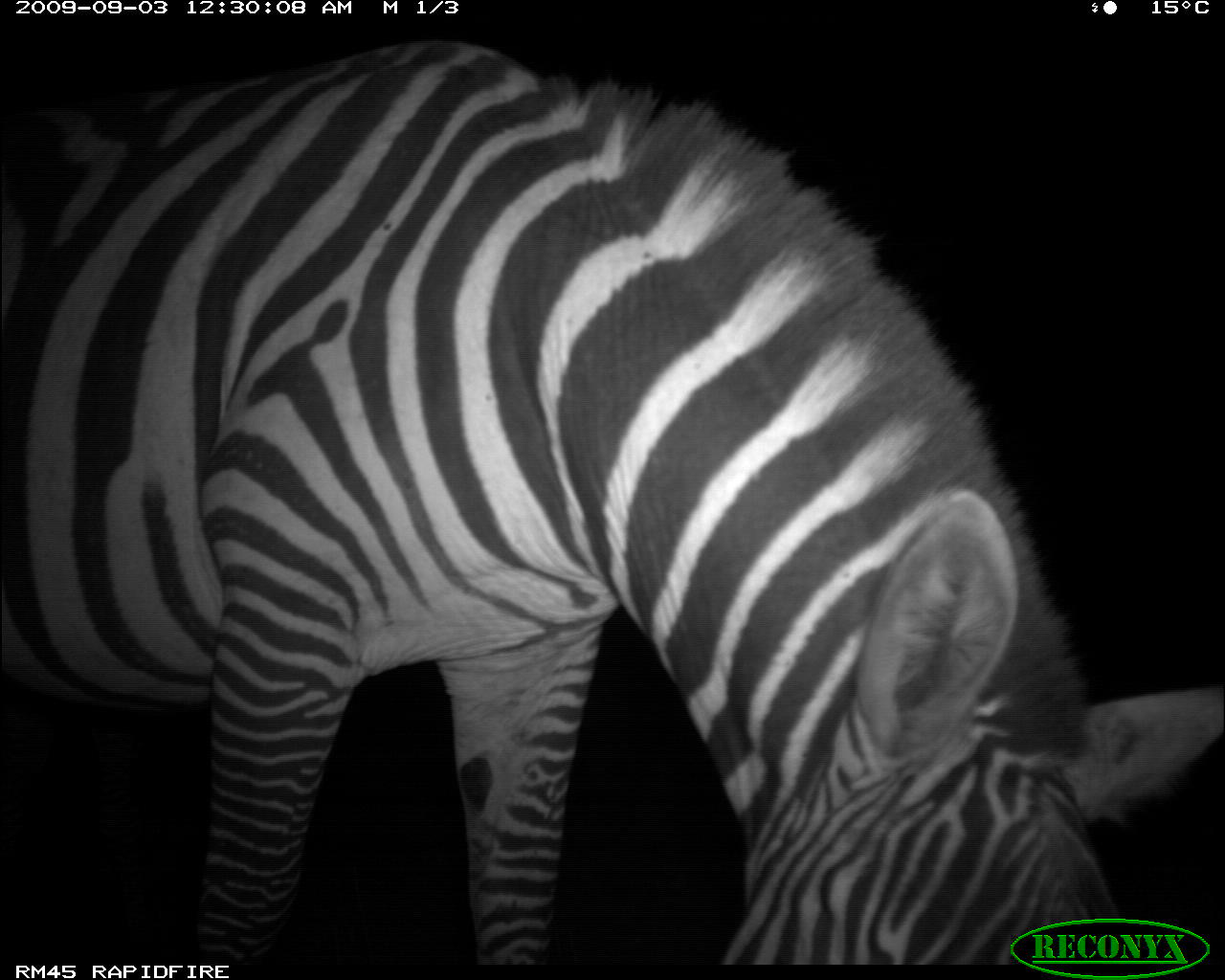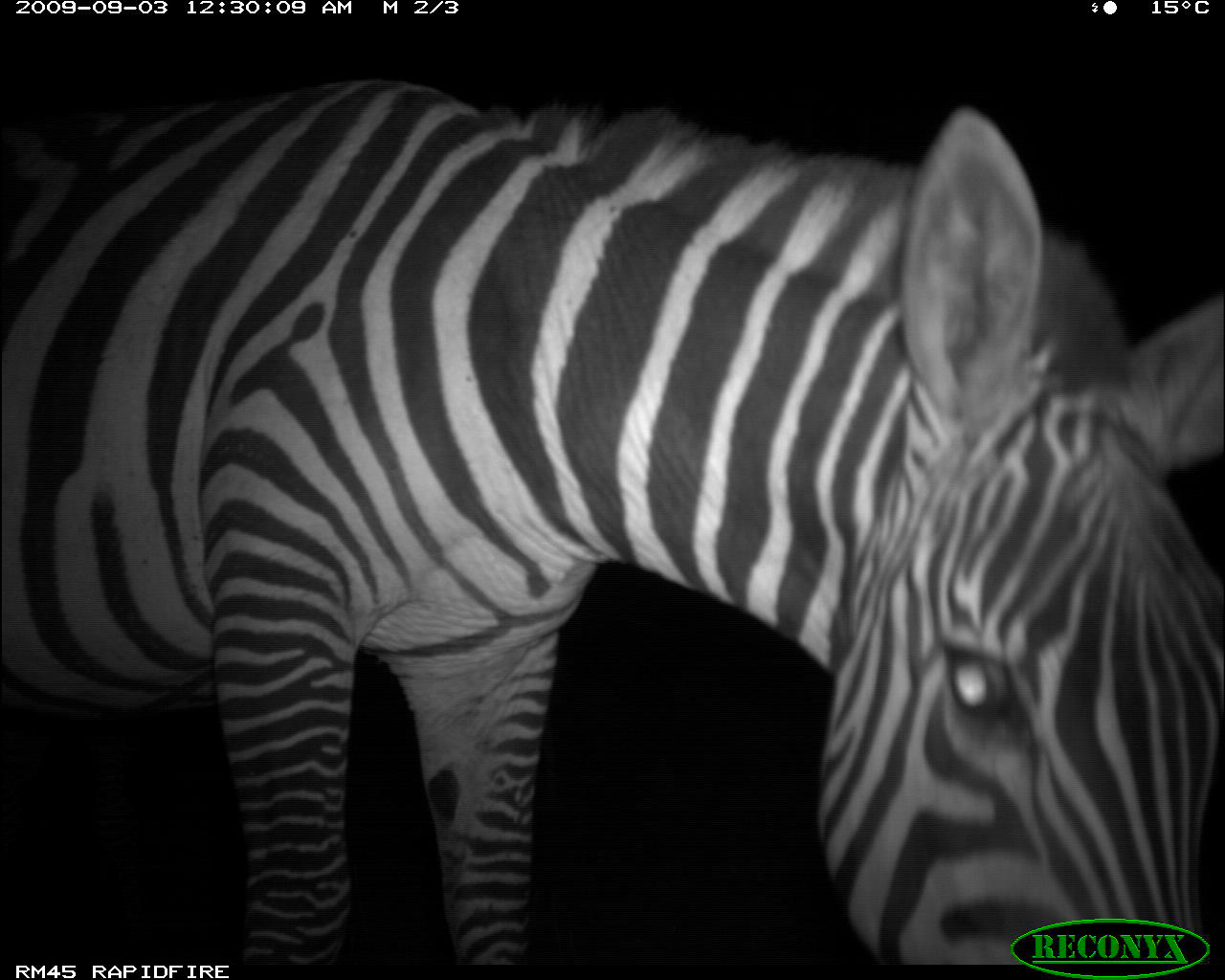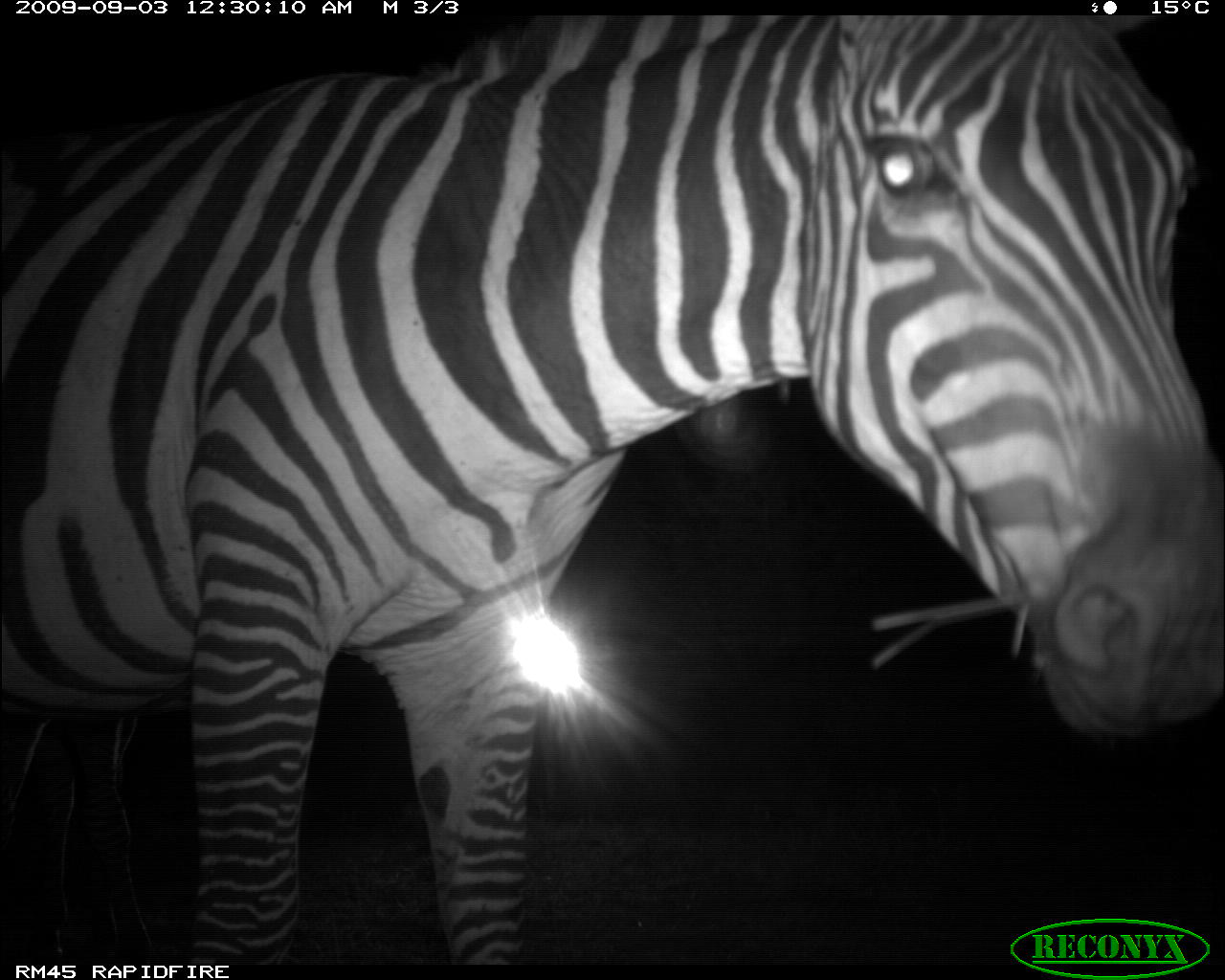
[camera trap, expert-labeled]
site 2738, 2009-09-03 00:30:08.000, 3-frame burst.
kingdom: Animalia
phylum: Chordata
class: Mammalia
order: Perissodactyla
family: Equidae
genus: Equus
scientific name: Equus quagga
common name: plains zebra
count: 2